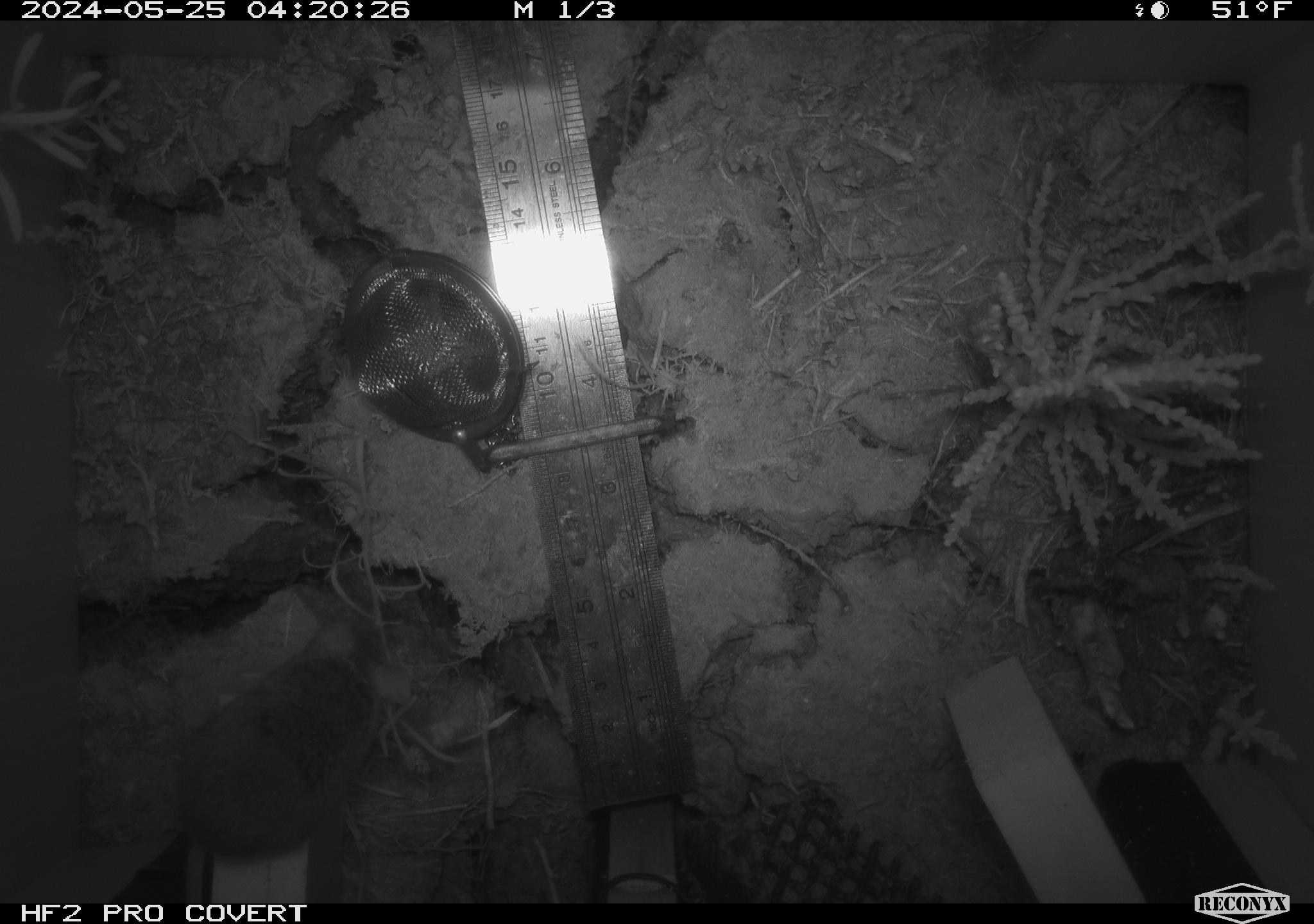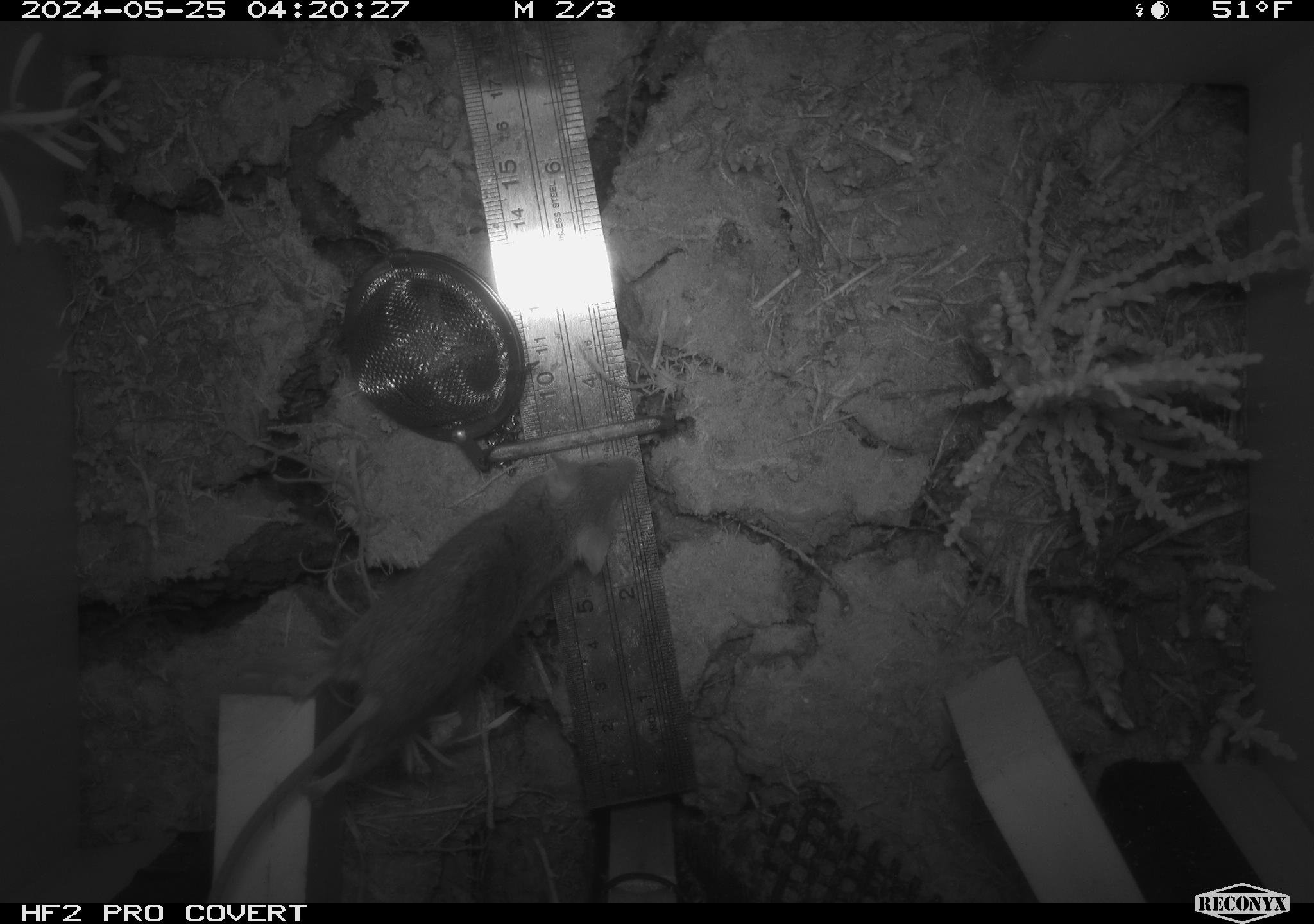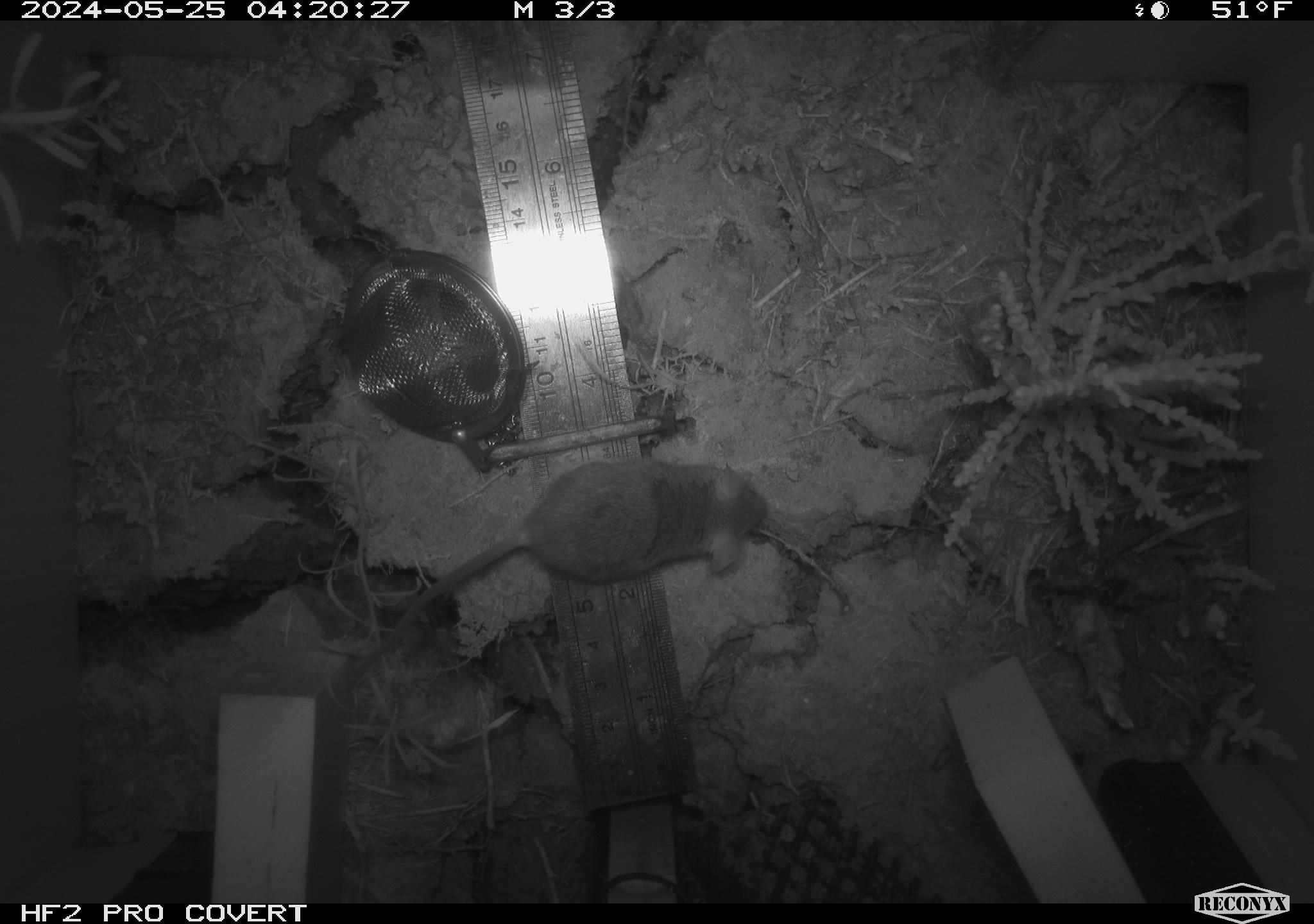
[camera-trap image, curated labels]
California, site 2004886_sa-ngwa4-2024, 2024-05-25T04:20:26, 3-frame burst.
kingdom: Animalia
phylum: Chordata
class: Mammalia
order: Rodentia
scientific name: Rodentia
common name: mouse species